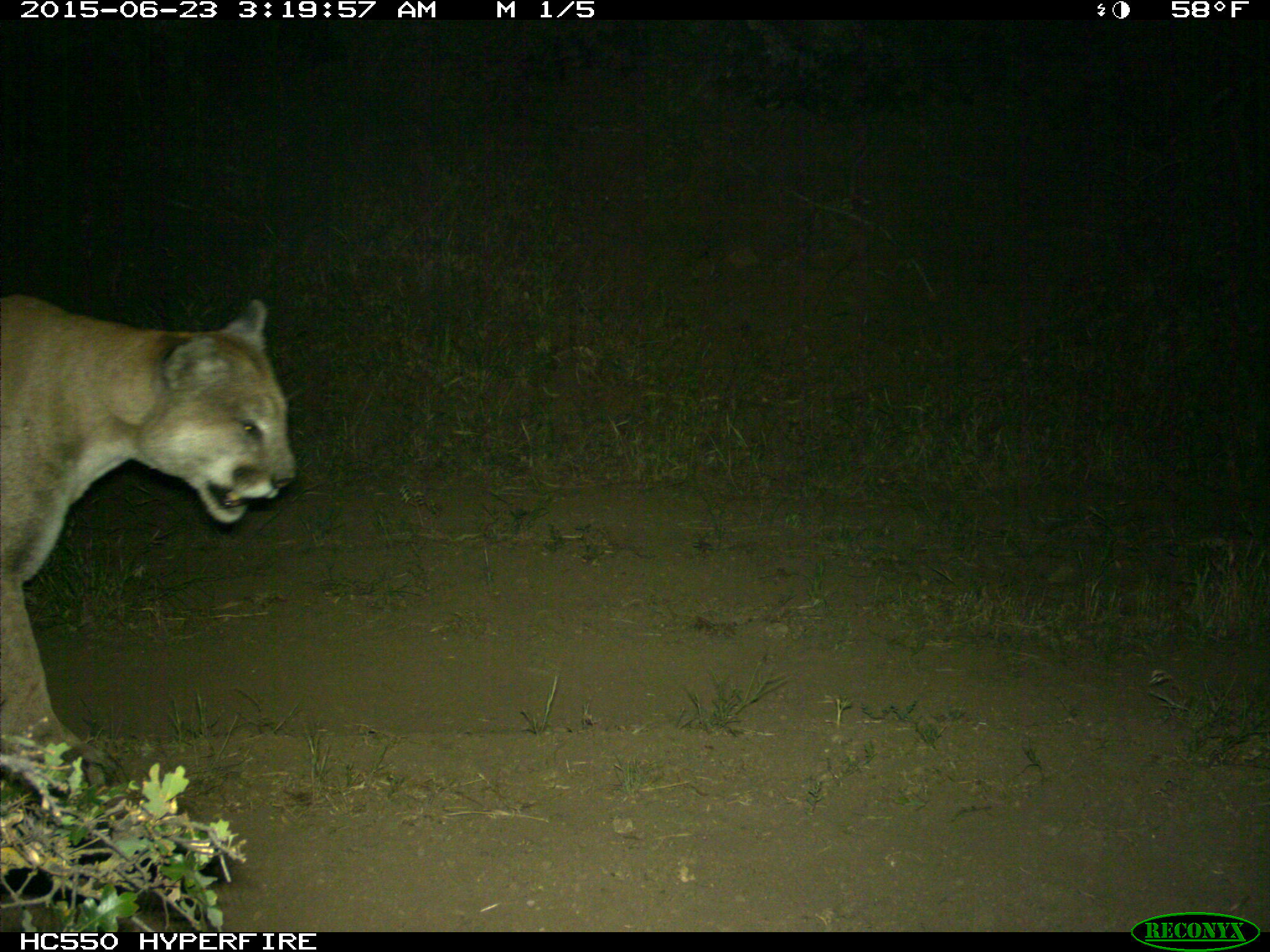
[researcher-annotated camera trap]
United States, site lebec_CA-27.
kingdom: Animalia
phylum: Chordata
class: Mammalia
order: Carnivora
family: Felidae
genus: Puma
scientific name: Puma concolor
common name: mountain lion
Puma concolor (mountain lion).